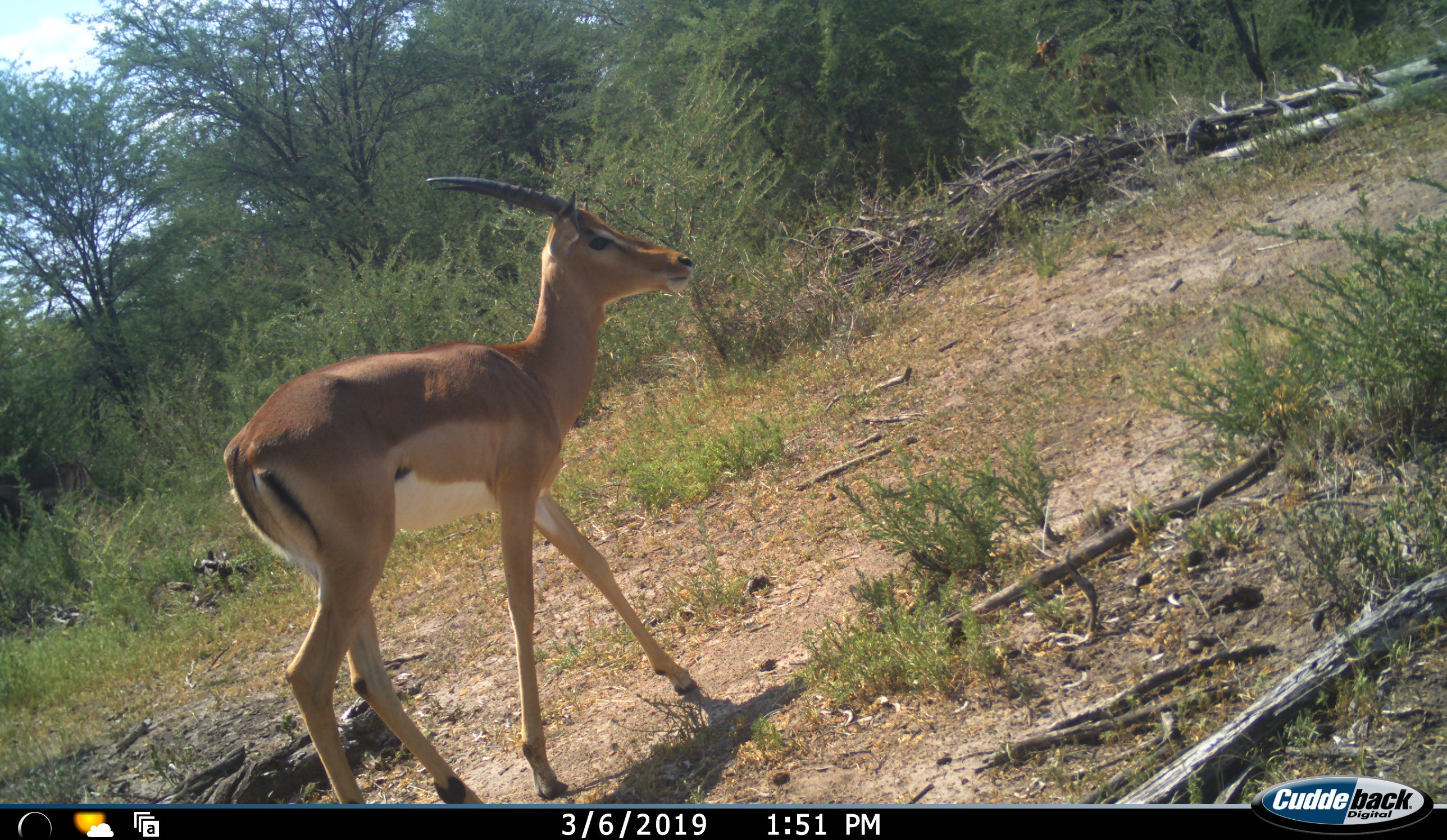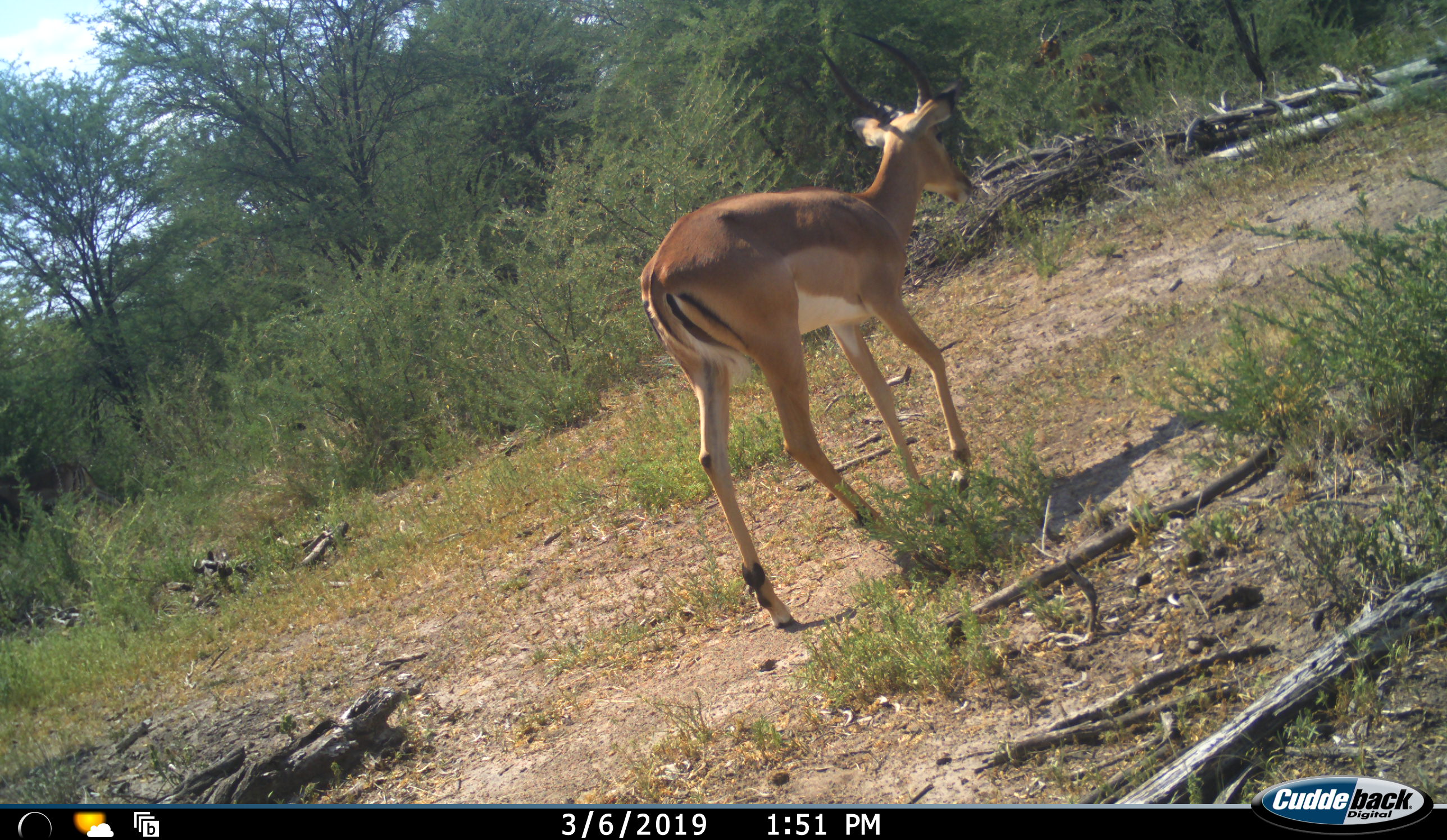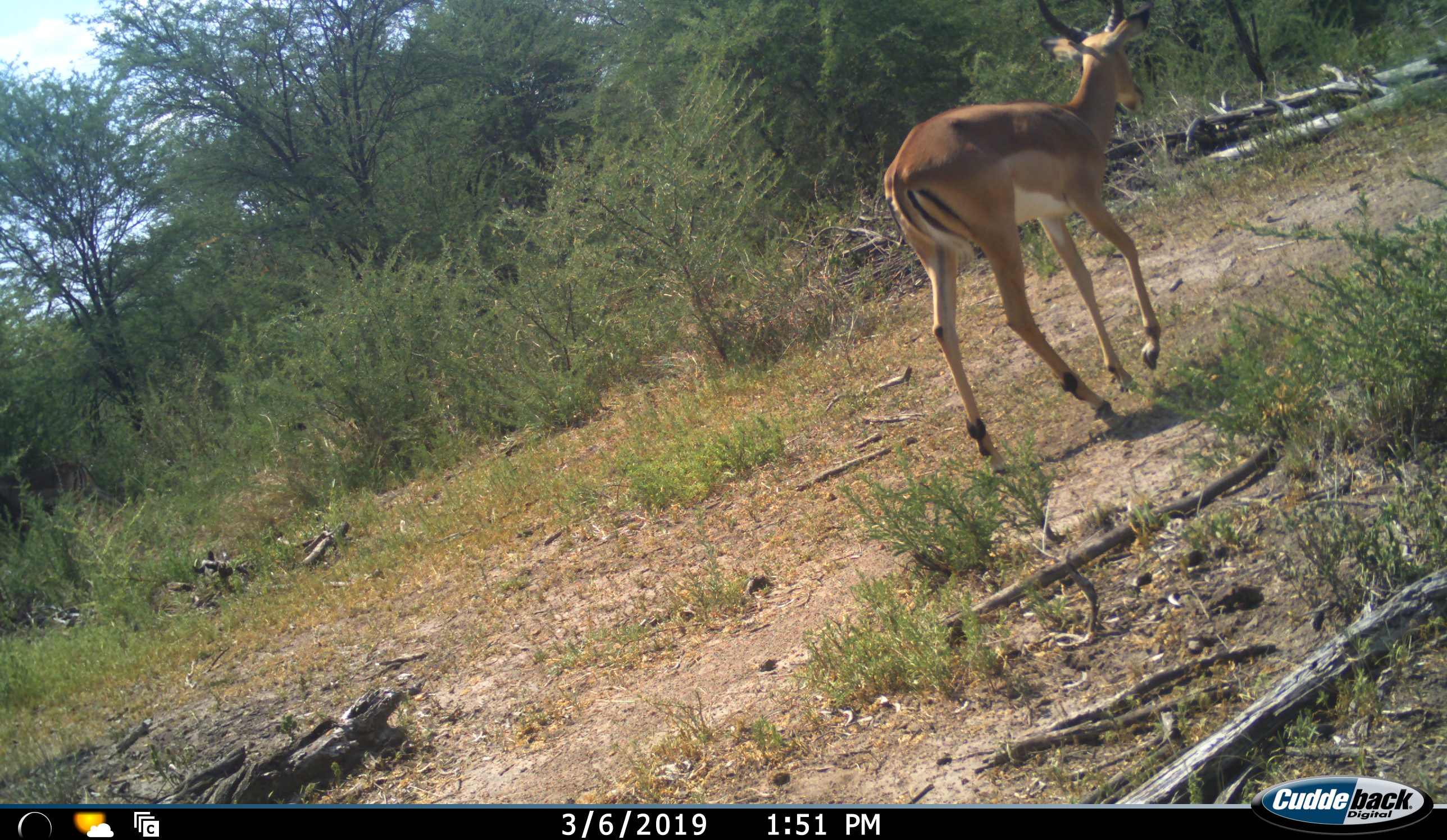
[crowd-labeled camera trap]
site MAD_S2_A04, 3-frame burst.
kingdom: Animalia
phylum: Chordata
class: Mammalia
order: Artiodactyla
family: Bovidae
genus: Aepyceros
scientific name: Aepyceros melampus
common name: impala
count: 1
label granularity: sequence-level